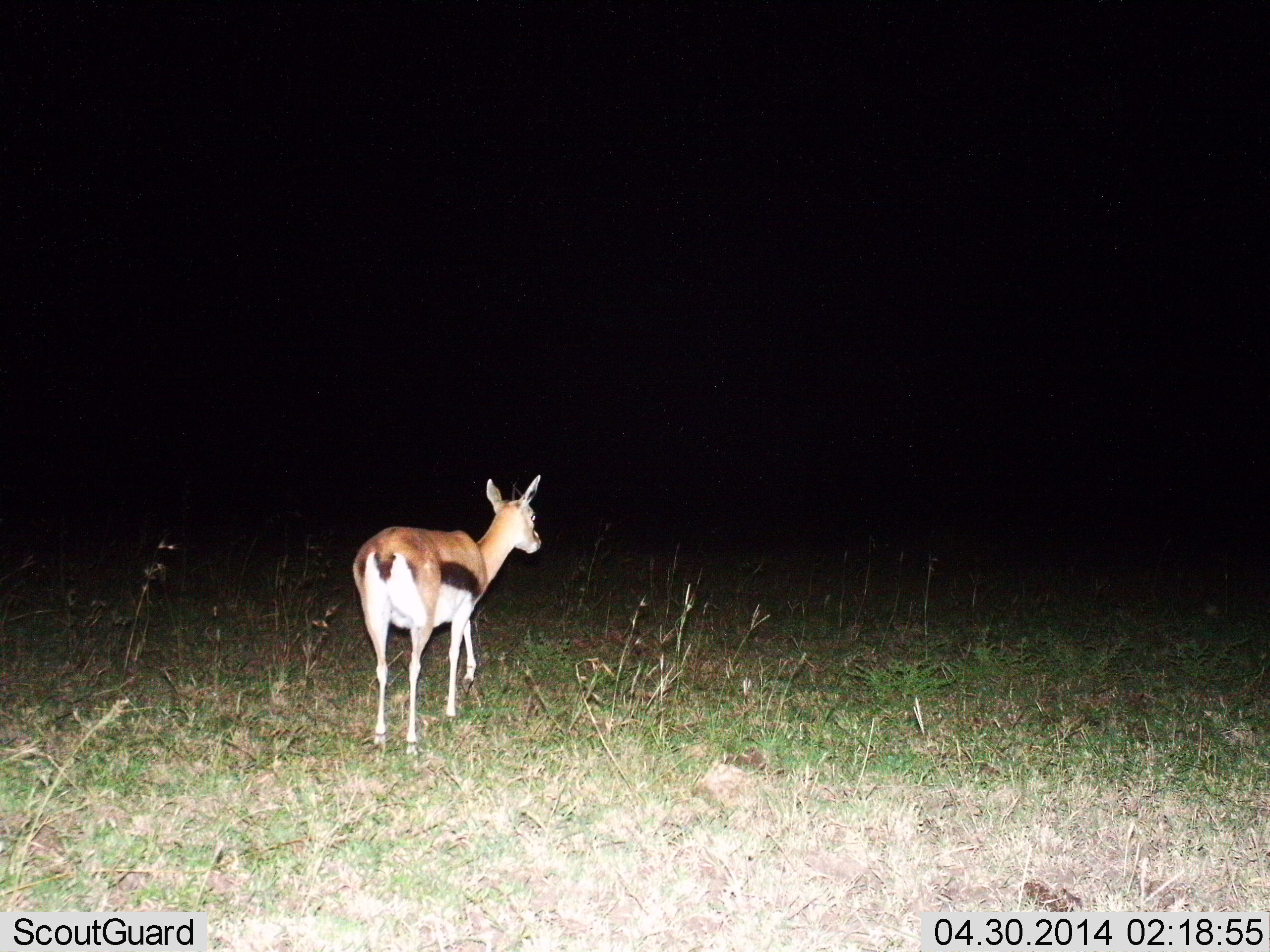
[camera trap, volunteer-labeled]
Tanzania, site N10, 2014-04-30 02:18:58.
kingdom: Animalia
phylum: Chordata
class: Mammalia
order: Artiodactyla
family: Bovidae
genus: Eudorcas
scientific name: Eudorcas thomsonii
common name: thomson's gazelle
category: gazellethomsons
Gazellethomsons (thomson's gazelle) (Eudorcas thomsonii), count 1. Behavior (volunteer vote fractions): standing 70%, resting 0%, moving 30%, interacting 0%. Young present (vote fraction): 0%. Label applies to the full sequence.